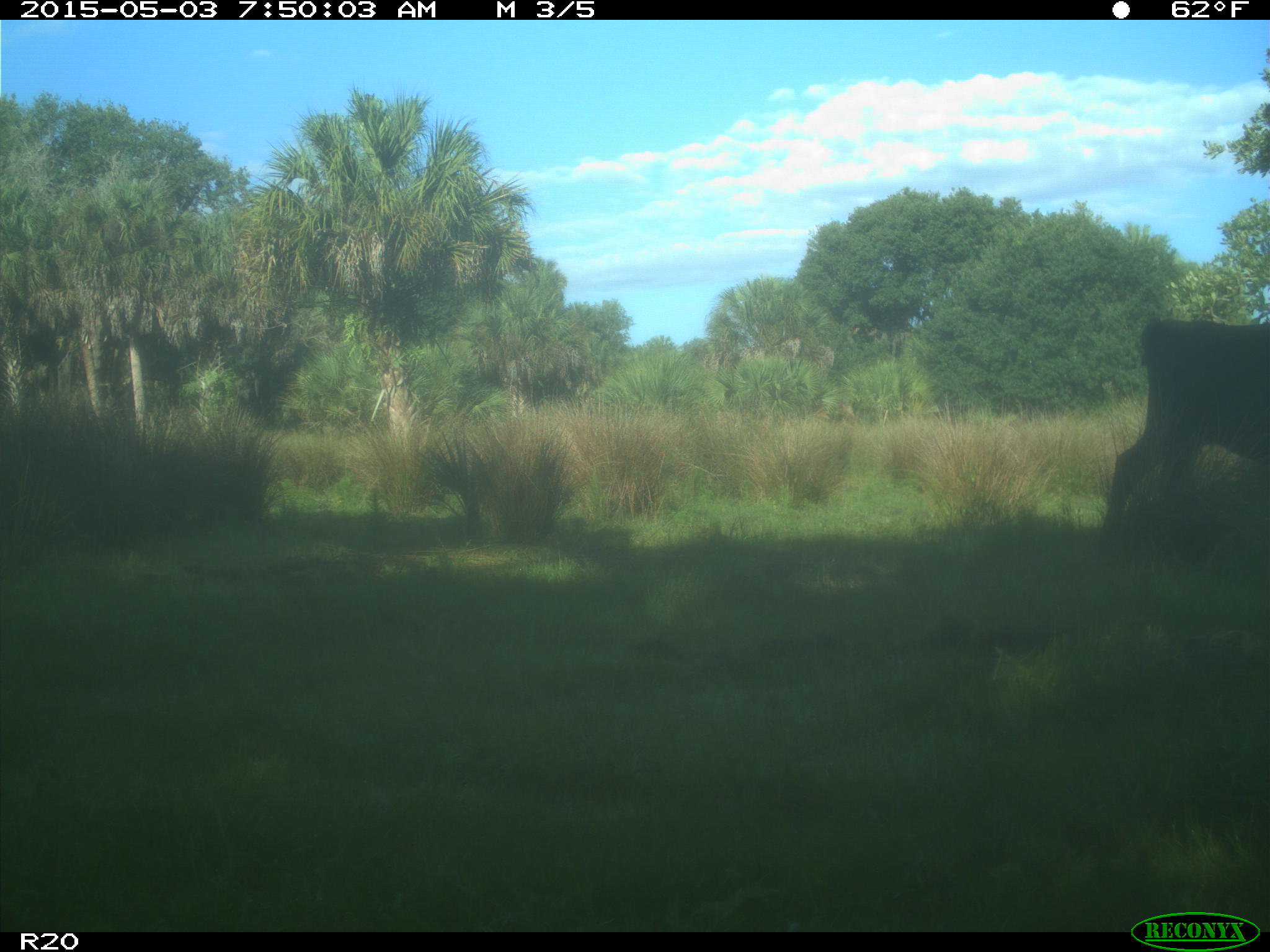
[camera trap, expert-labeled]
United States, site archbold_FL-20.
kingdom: Animalia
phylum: Chordata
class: Mammalia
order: Artiodactyla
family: Bovidae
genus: Bos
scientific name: Bos taurus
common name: domestic cow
Bos taurus (domestic cow).